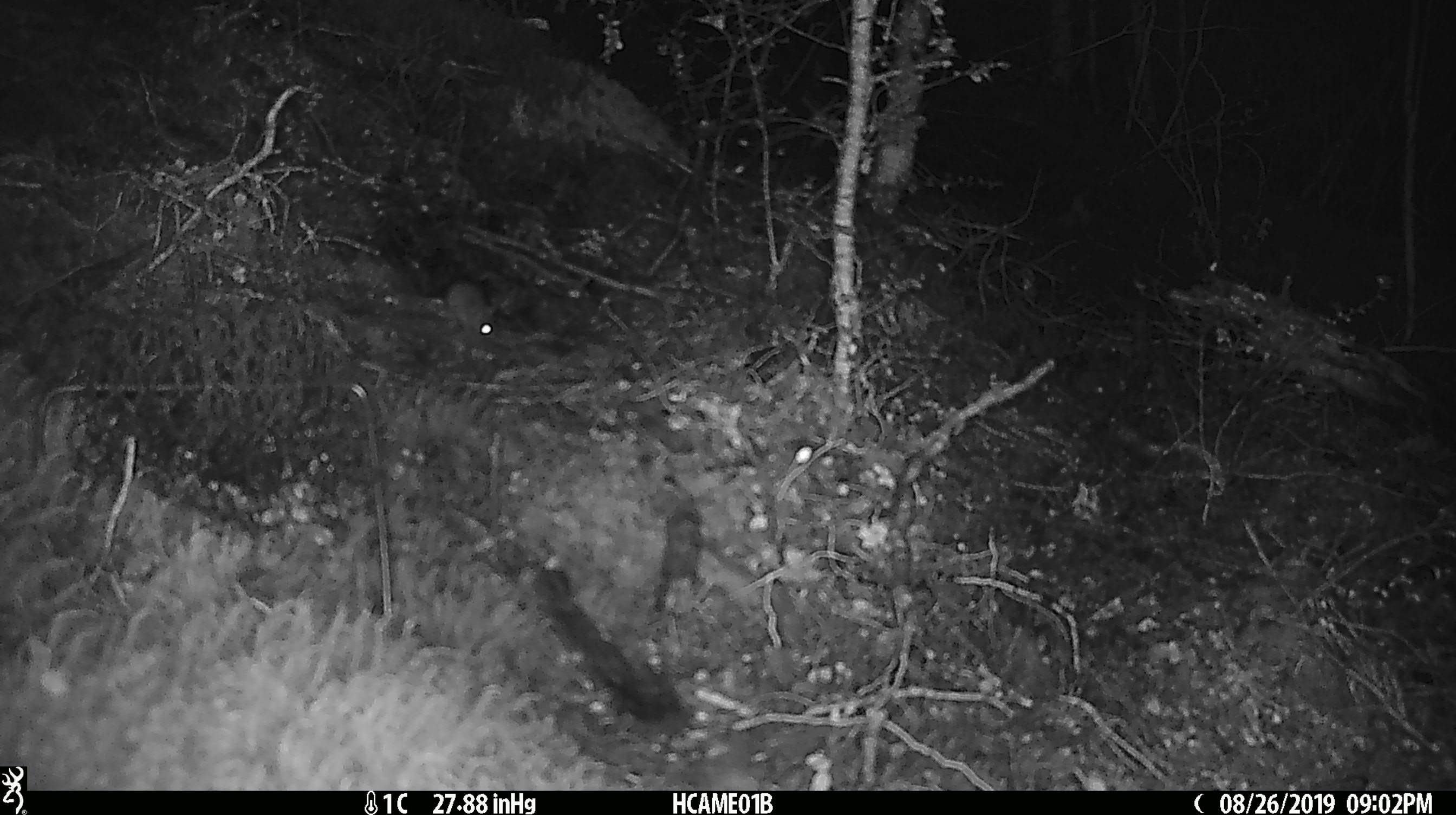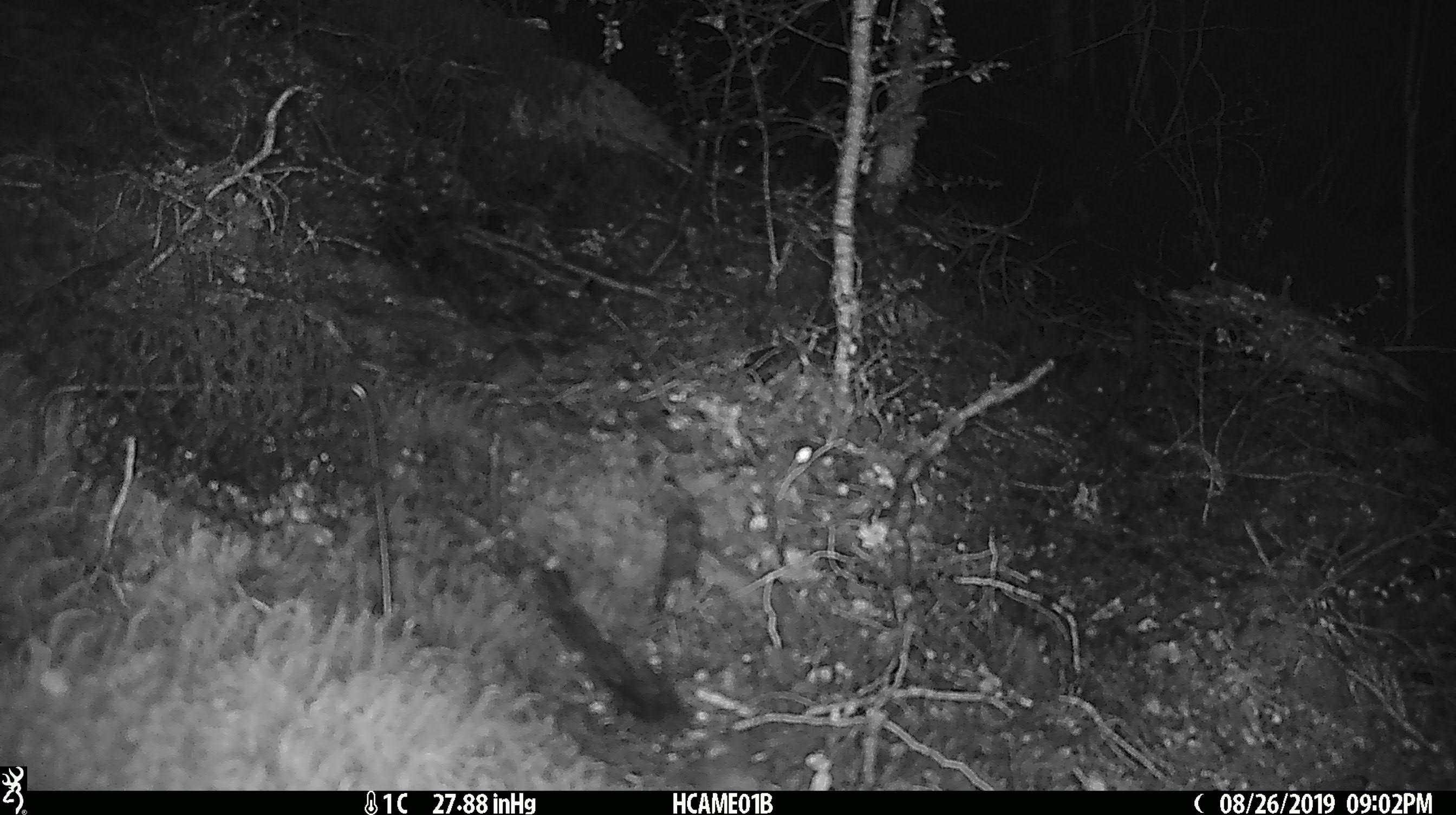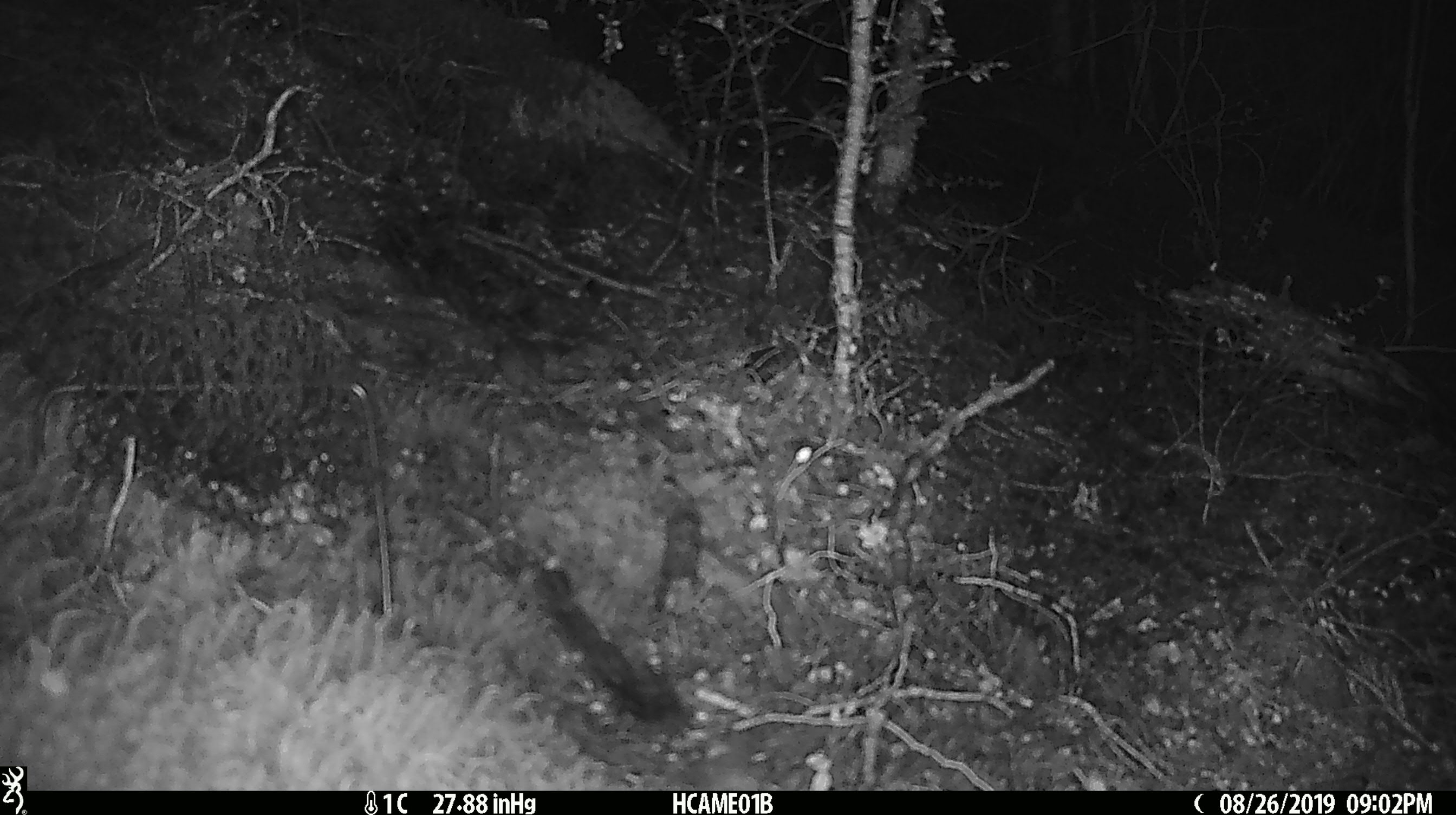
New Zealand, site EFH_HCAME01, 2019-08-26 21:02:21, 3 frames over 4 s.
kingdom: Animalia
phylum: Chordata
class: Mammalia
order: Rodentia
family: Muridae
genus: Mus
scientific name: Mus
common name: mouse